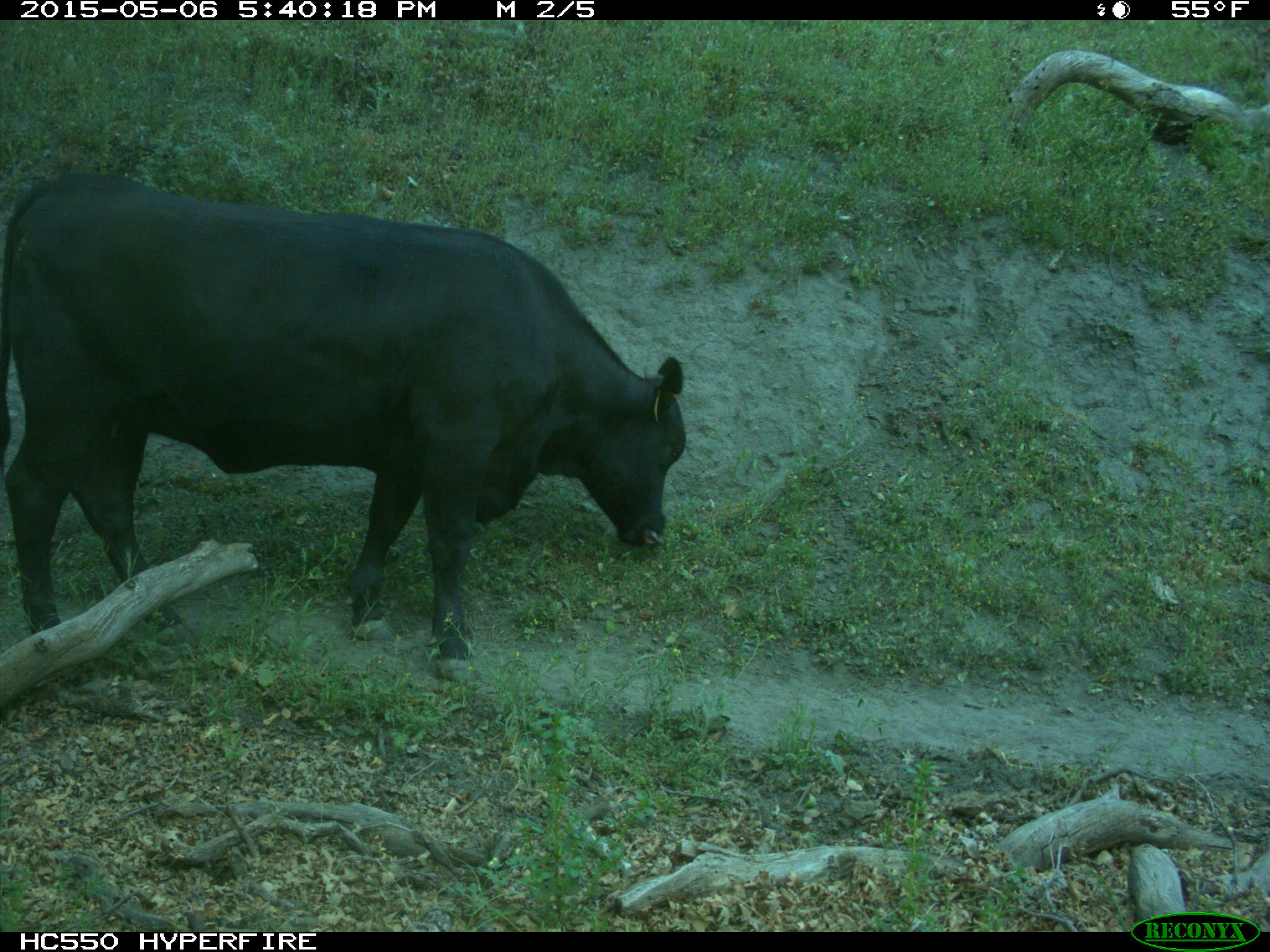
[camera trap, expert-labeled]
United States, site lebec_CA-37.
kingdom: Animalia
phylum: Chordata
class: Mammalia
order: Artiodactyla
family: Bovidae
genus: Bos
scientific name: Bos taurus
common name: domestic cow